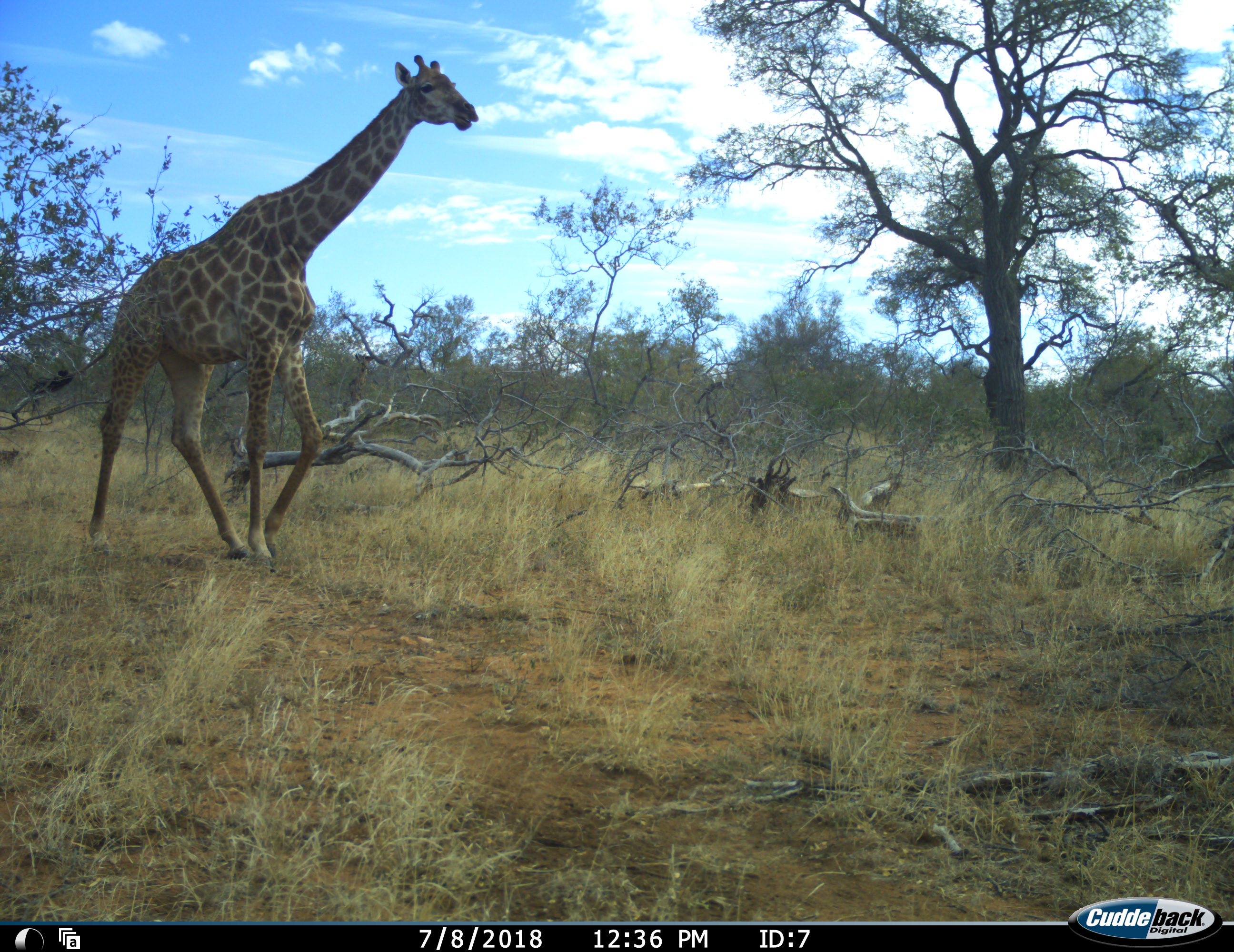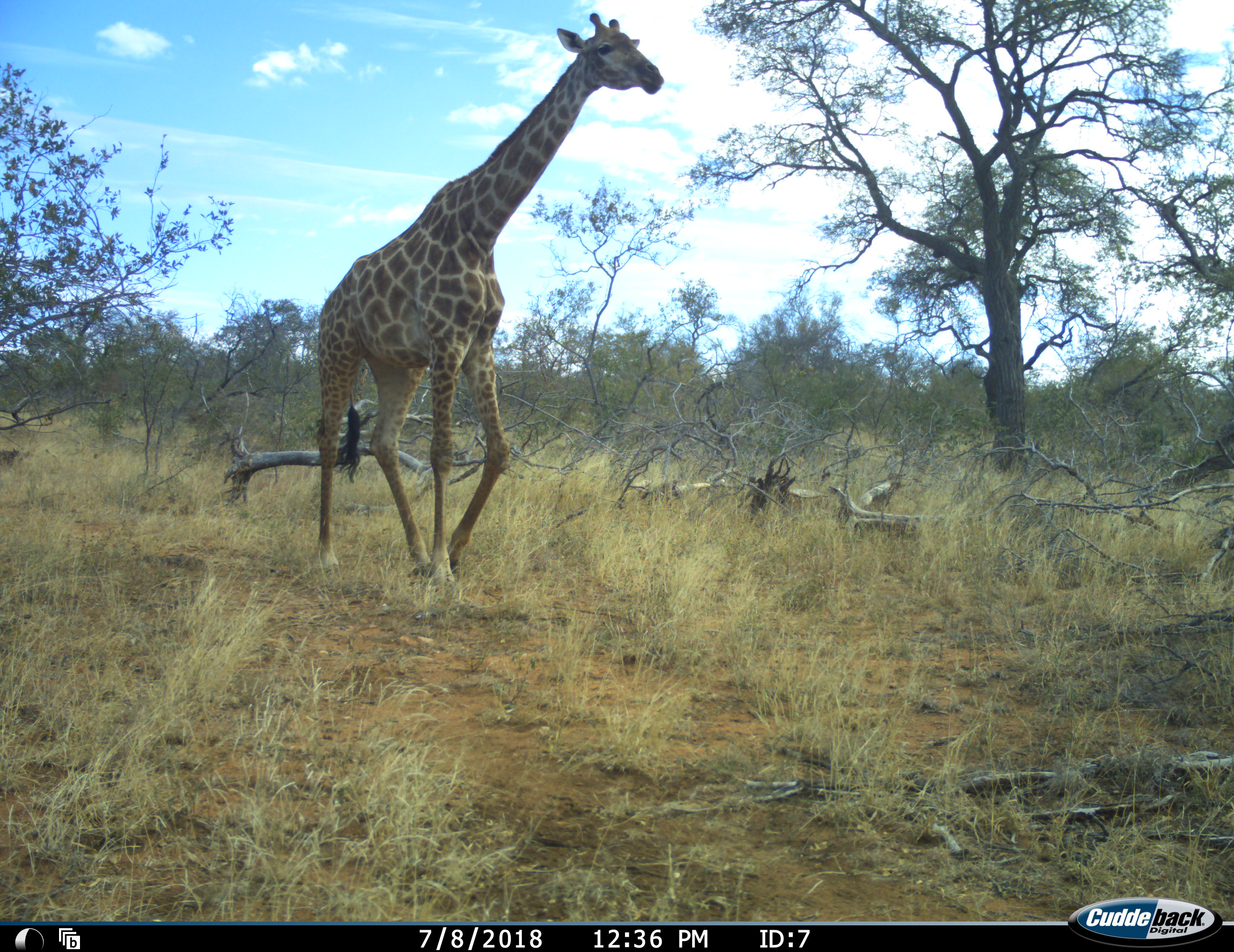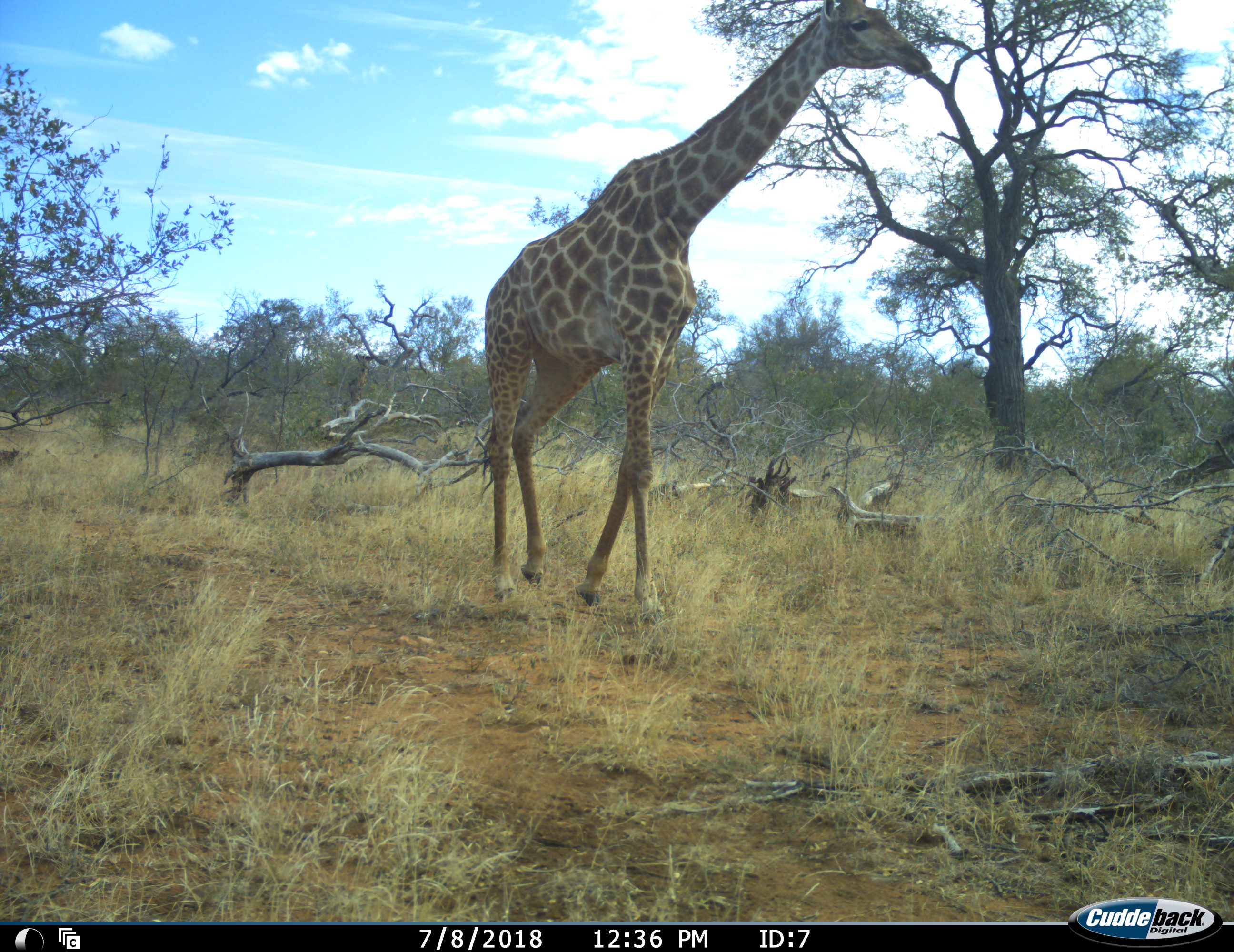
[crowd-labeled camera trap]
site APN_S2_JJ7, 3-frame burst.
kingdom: Animalia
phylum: Chordata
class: Mammalia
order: Artiodactyla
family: Giraffidae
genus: Giraffa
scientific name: Giraffa camelopardalis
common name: giraffe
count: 1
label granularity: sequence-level